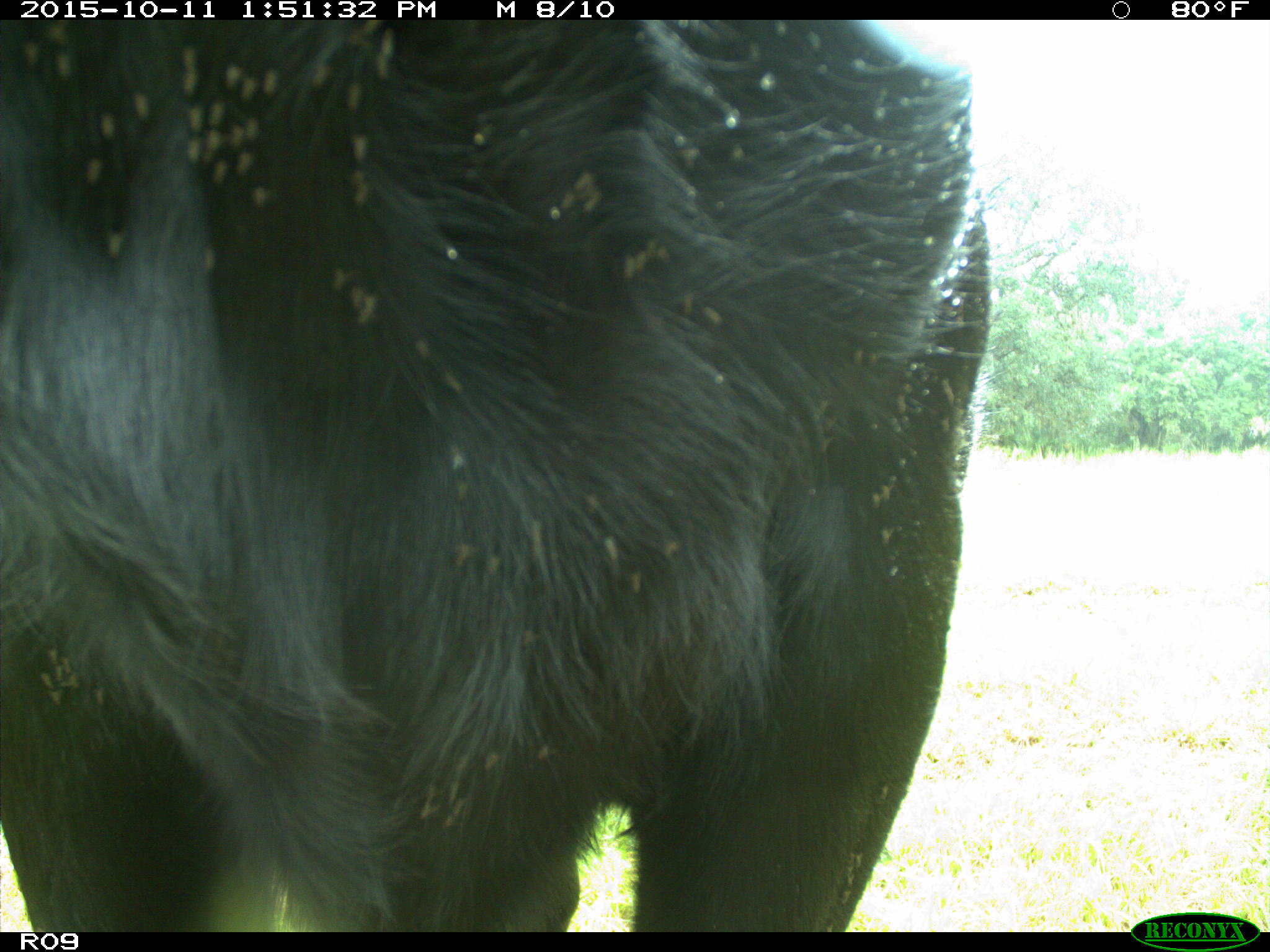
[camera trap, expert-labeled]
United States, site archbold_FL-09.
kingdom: Animalia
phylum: Chordata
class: Mammalia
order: Artiodactyla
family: Bovidae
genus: Bos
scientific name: Bos taurus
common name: domestic cow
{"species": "Bos taurus (domestic cow)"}